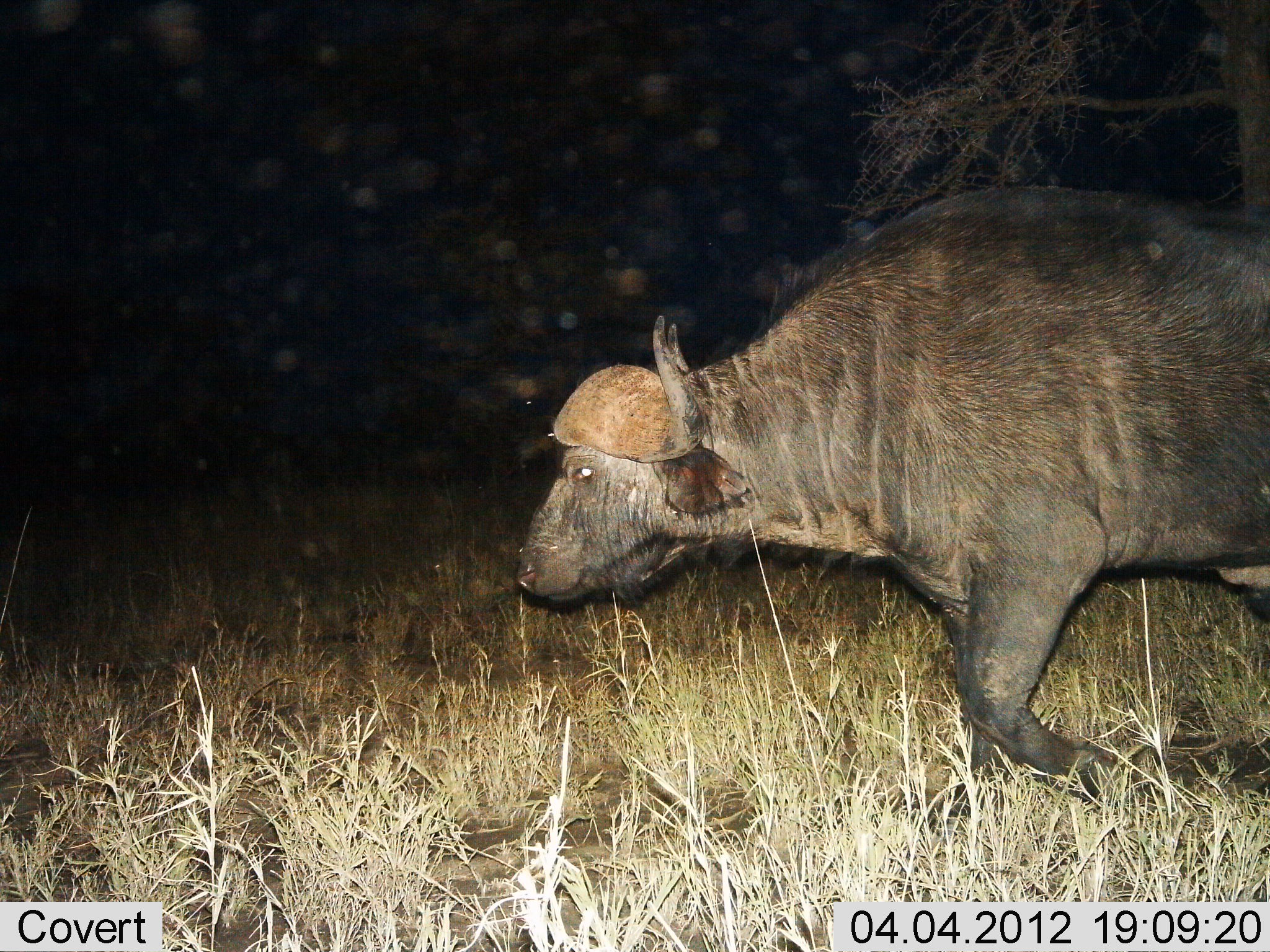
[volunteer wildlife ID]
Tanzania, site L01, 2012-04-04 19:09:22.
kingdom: Animalia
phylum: Chordata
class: Mammalia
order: Artiodactyla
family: Bovidae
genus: Syncerus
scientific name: Syncerus caffer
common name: cape buffalo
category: buffalo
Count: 1.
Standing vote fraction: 0%.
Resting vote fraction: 0%.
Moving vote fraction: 100%.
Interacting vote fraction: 0%.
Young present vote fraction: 0%.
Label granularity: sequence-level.